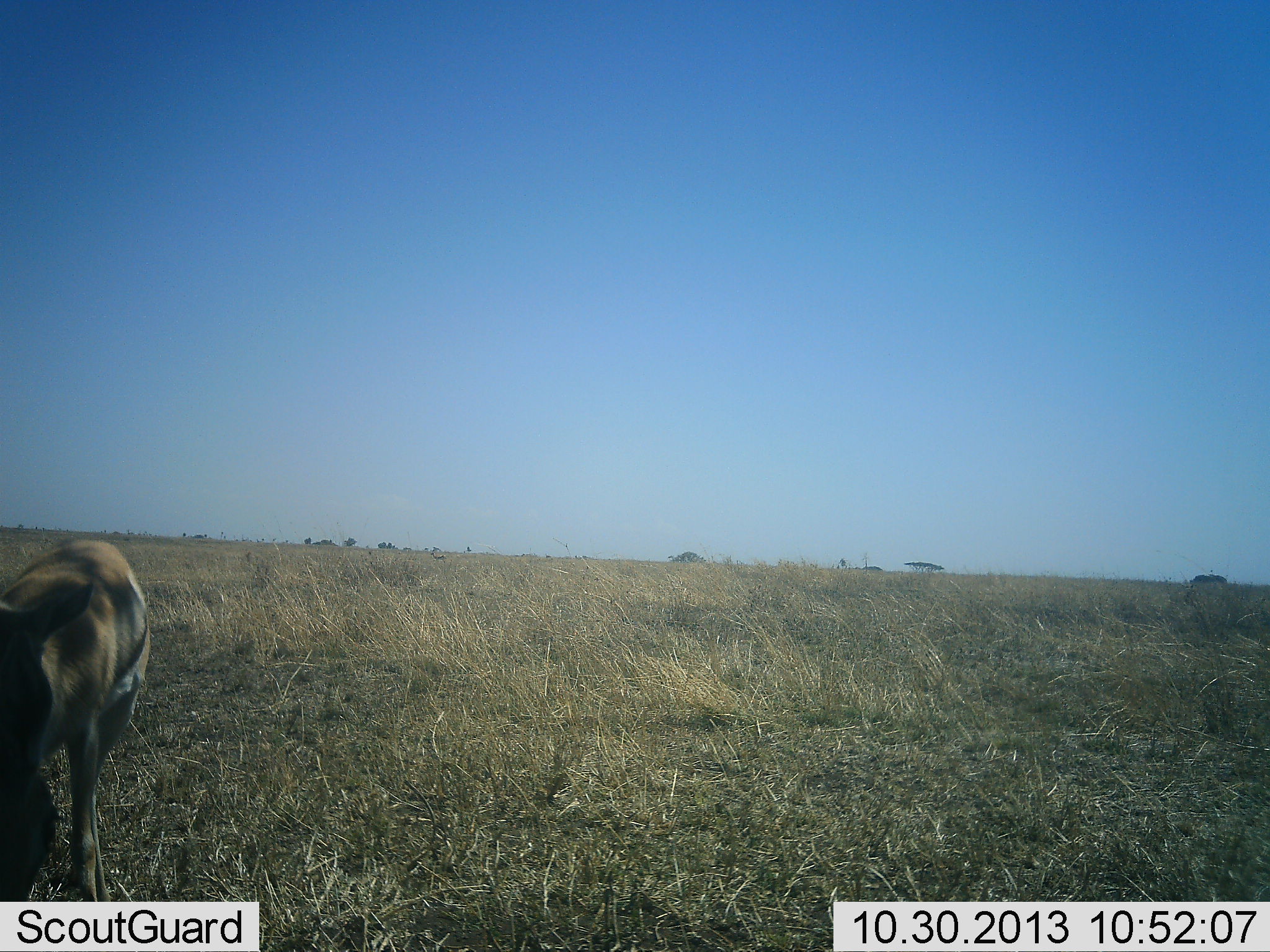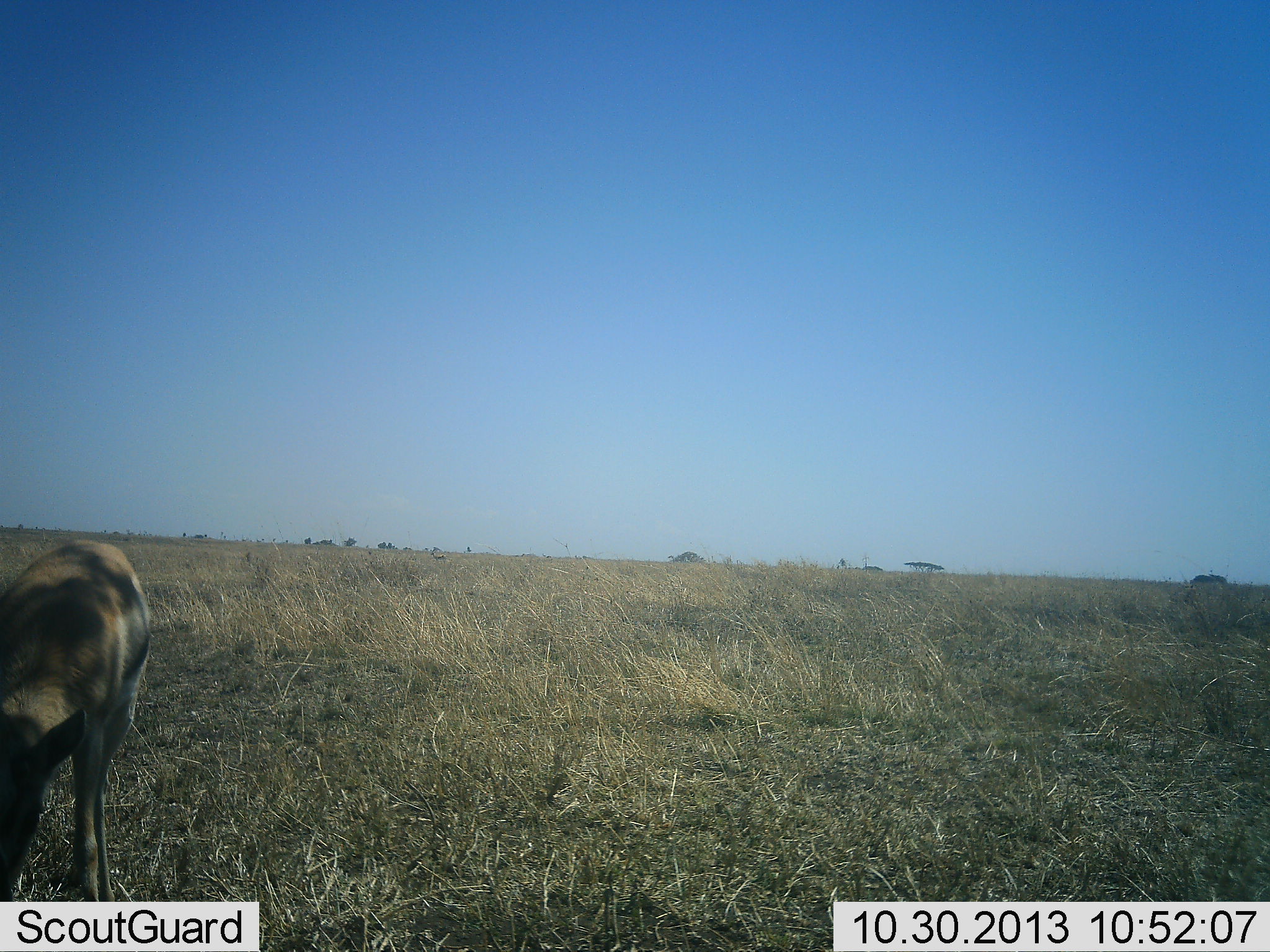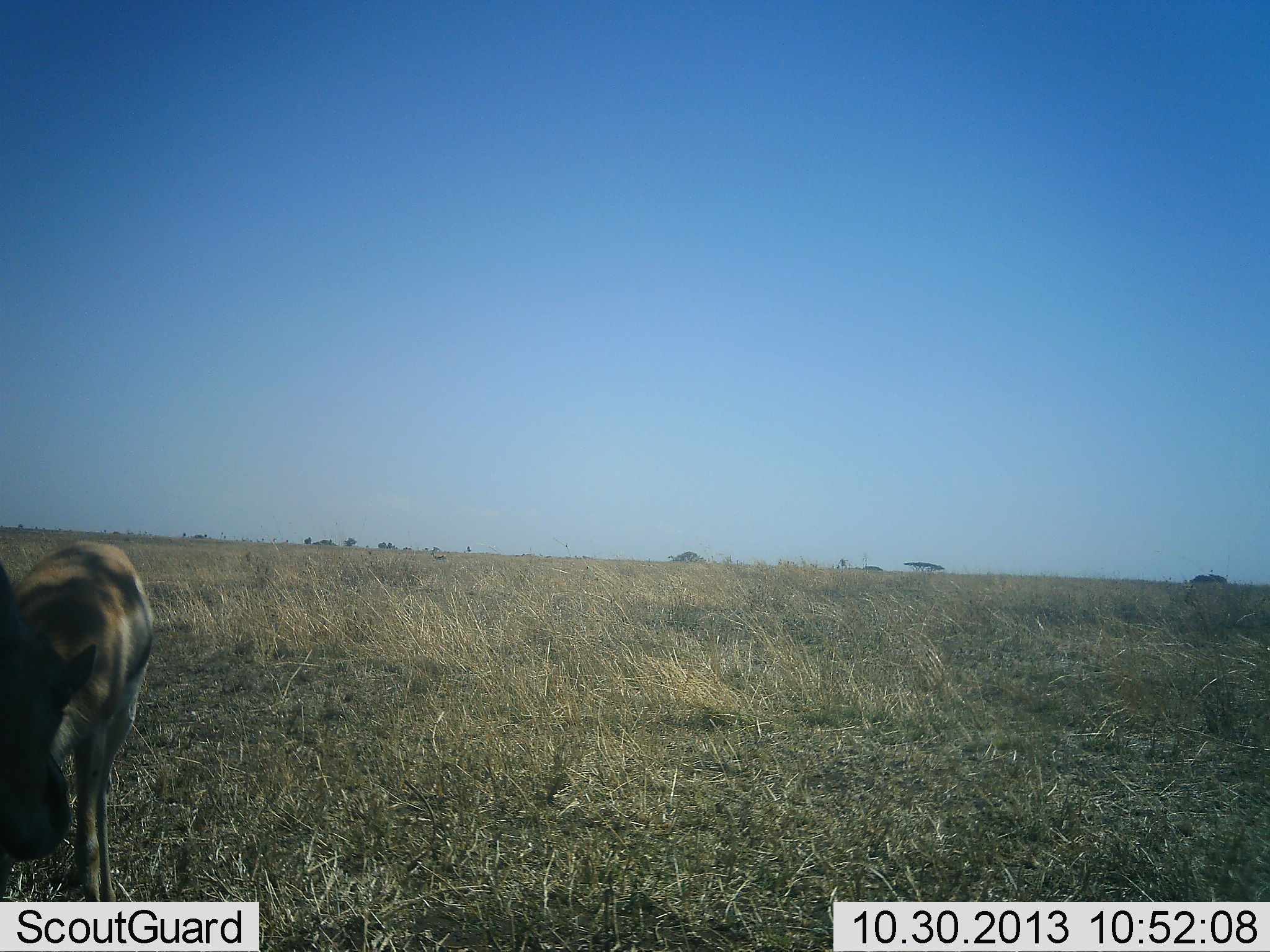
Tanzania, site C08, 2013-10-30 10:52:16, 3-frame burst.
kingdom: Animalia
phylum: Chordata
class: Mammalia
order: Artiodactyla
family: Bovidae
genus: Eudorcas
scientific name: Eudorcas thomsonii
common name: thomson's gazelle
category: gazellethomsons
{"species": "gazellethomsons (thomson's gazelle) (Eudorcas thomsonii)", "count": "1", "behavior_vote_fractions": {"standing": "28%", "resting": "0%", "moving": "4%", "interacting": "4%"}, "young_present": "0%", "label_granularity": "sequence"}